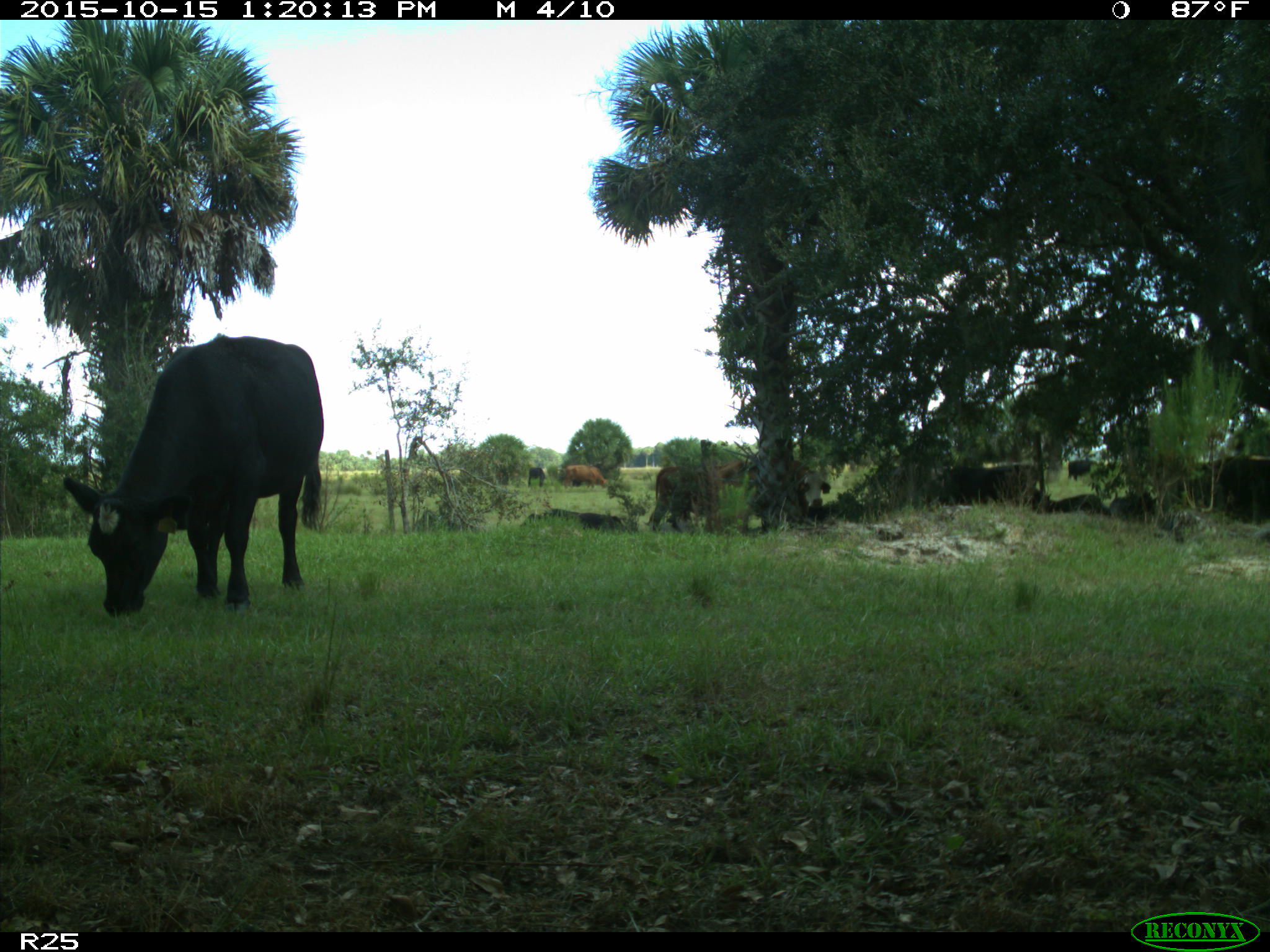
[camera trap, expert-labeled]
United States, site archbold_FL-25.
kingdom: Animalia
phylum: Chordata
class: Mammalia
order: Artiodactyla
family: Bovidae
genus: Bos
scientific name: Bos taurus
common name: domestic cow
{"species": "Bos taurus (domestic cow)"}